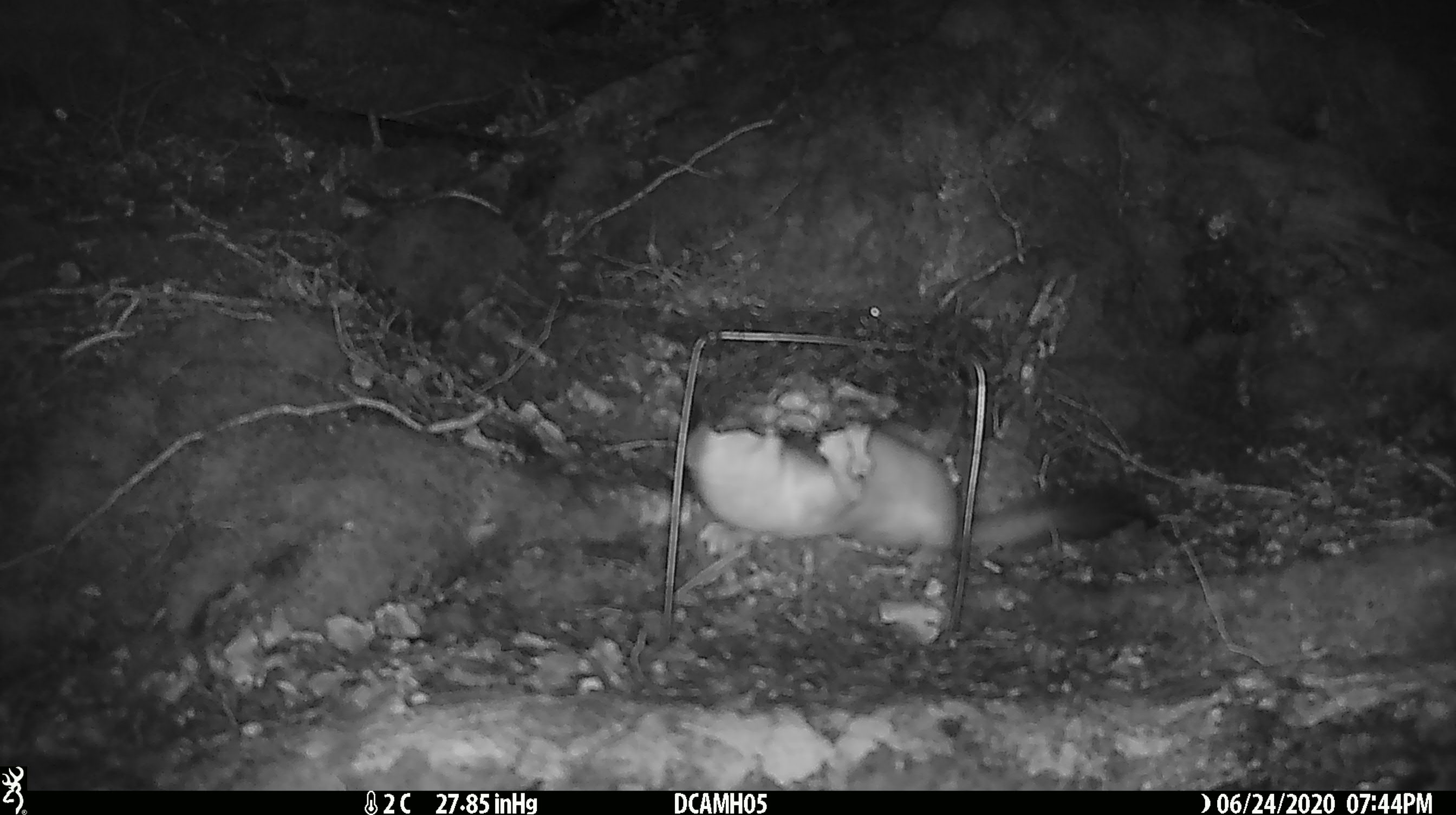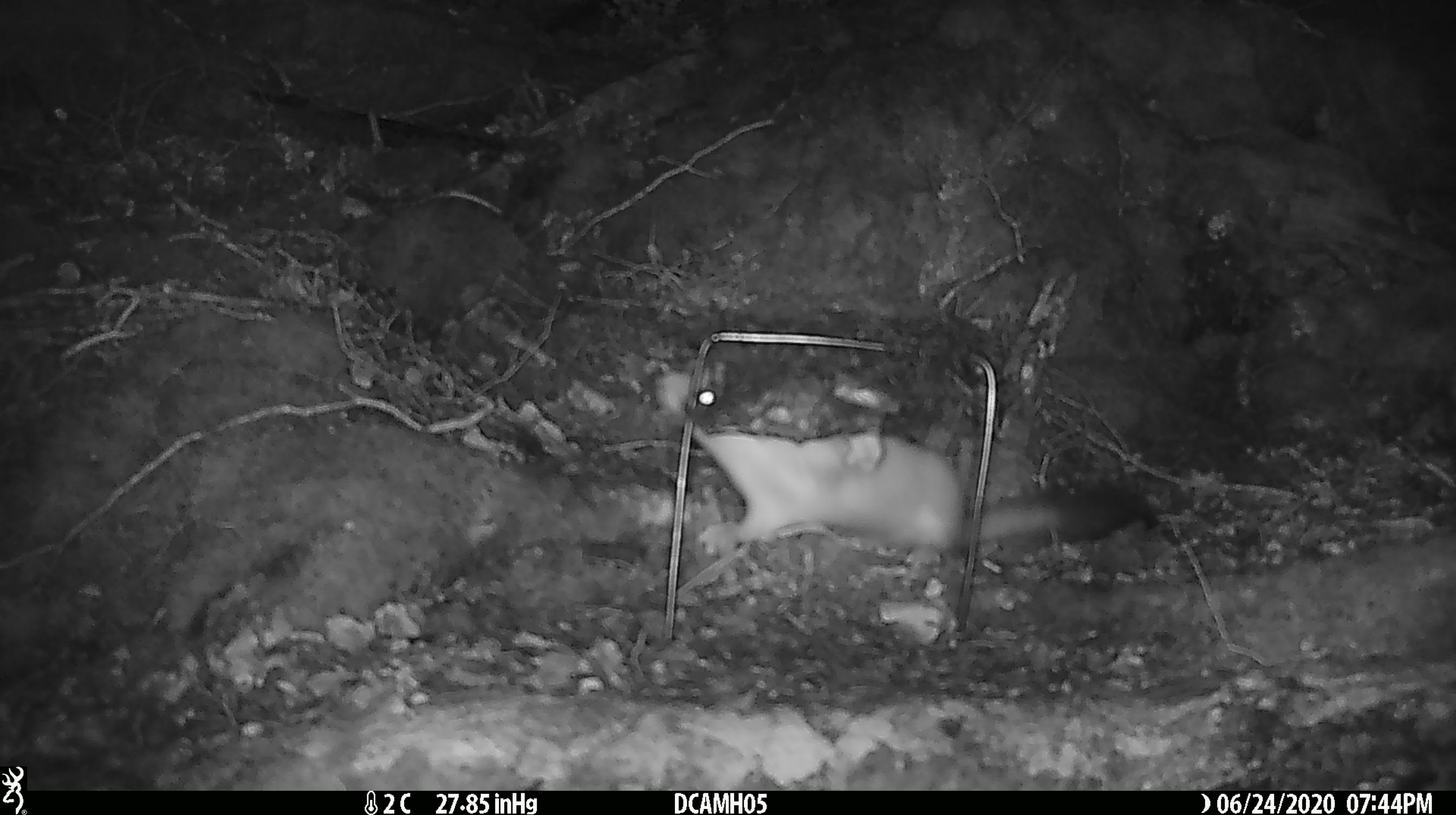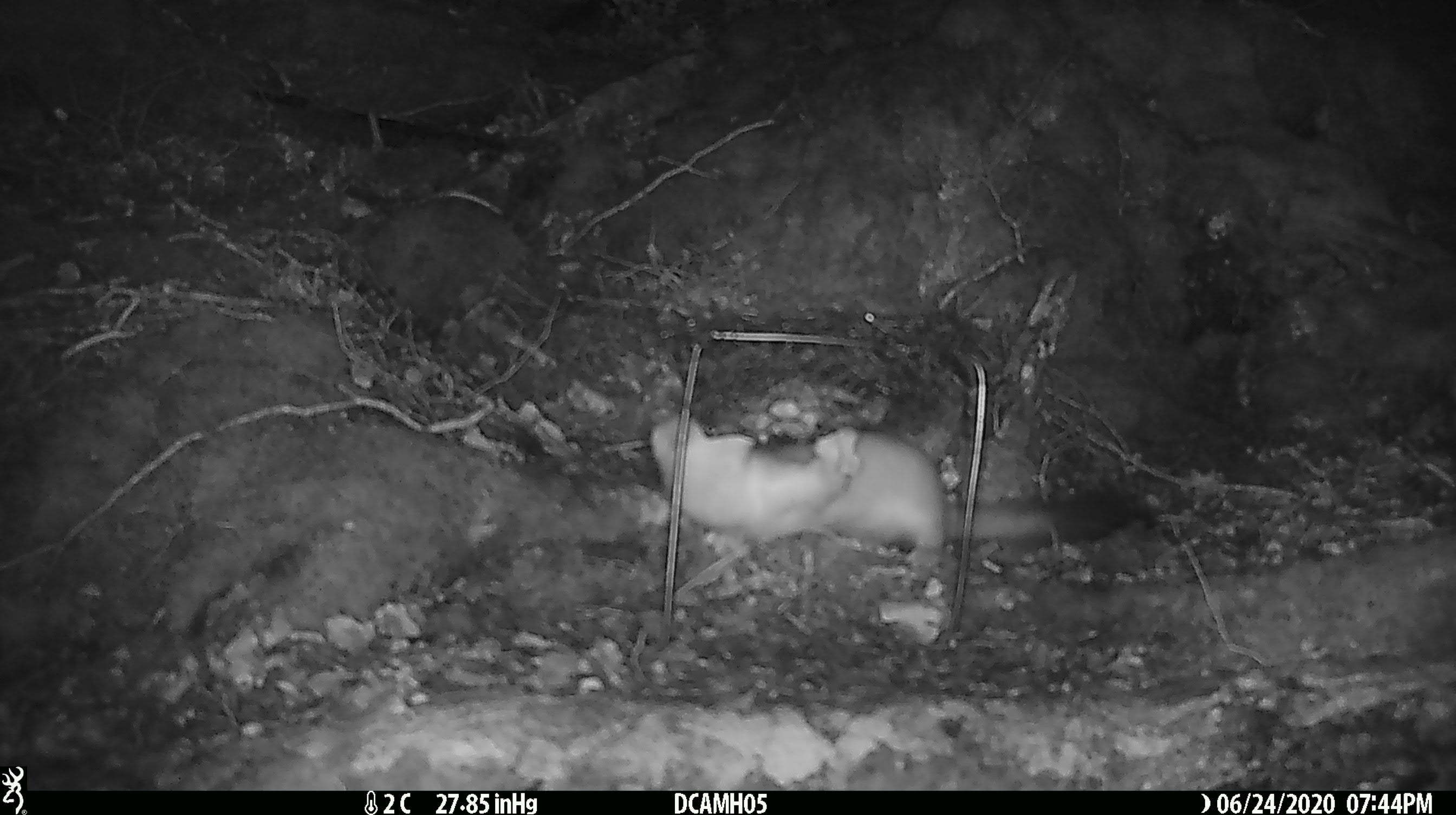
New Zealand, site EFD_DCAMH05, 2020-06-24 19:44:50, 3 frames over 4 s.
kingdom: Animalia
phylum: Chordata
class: Mammalia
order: Carnivora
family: Mustelidae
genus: Mustela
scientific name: Mustela erminea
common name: stoat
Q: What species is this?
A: Stoat (Mustela erminea).